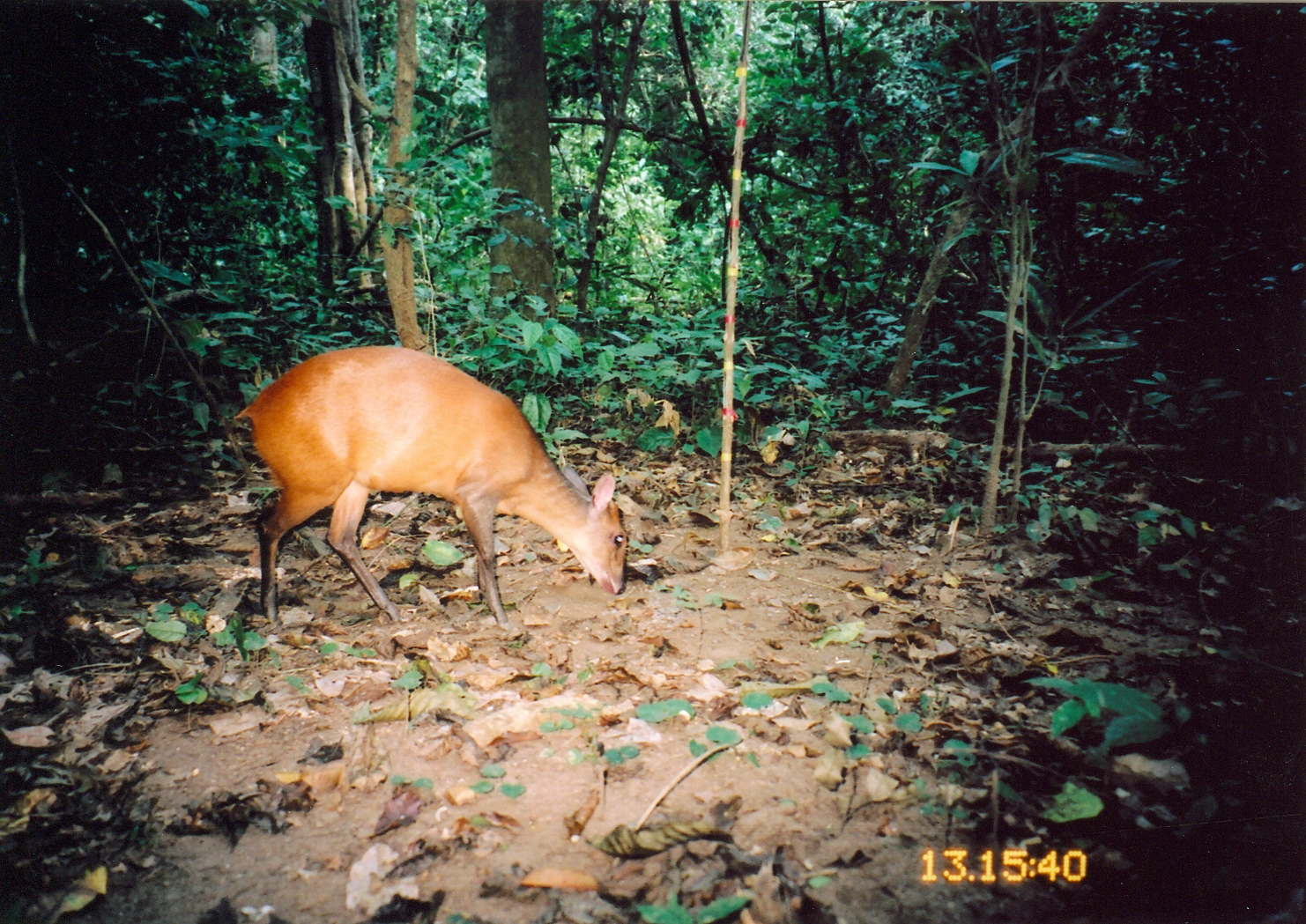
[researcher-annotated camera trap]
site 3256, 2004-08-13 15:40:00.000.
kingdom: Animalia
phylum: Chordata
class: Mammalia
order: Artiodactyla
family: Bovidae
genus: Cephalophus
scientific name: Cephalophus harveyi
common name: harvey's duiker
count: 1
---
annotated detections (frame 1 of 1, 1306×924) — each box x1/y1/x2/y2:
cephalophus harveyi: 229/345/627/629